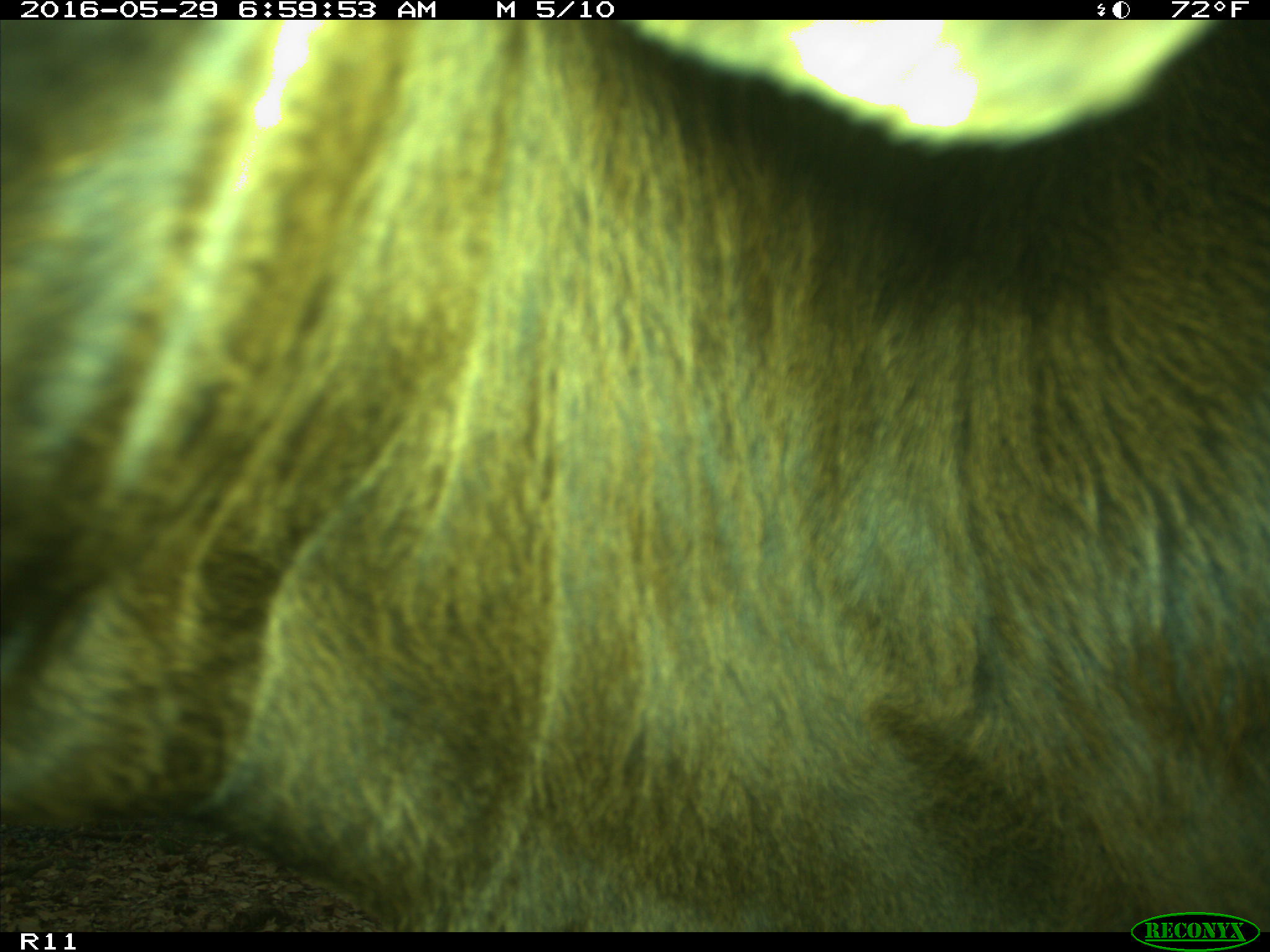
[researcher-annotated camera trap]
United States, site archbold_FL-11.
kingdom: Animalia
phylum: Chordata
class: Mammalia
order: Artiodactyla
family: Bovidae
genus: Bos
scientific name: Bos taurus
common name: domestic cow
Bos taurus (domestic cow).